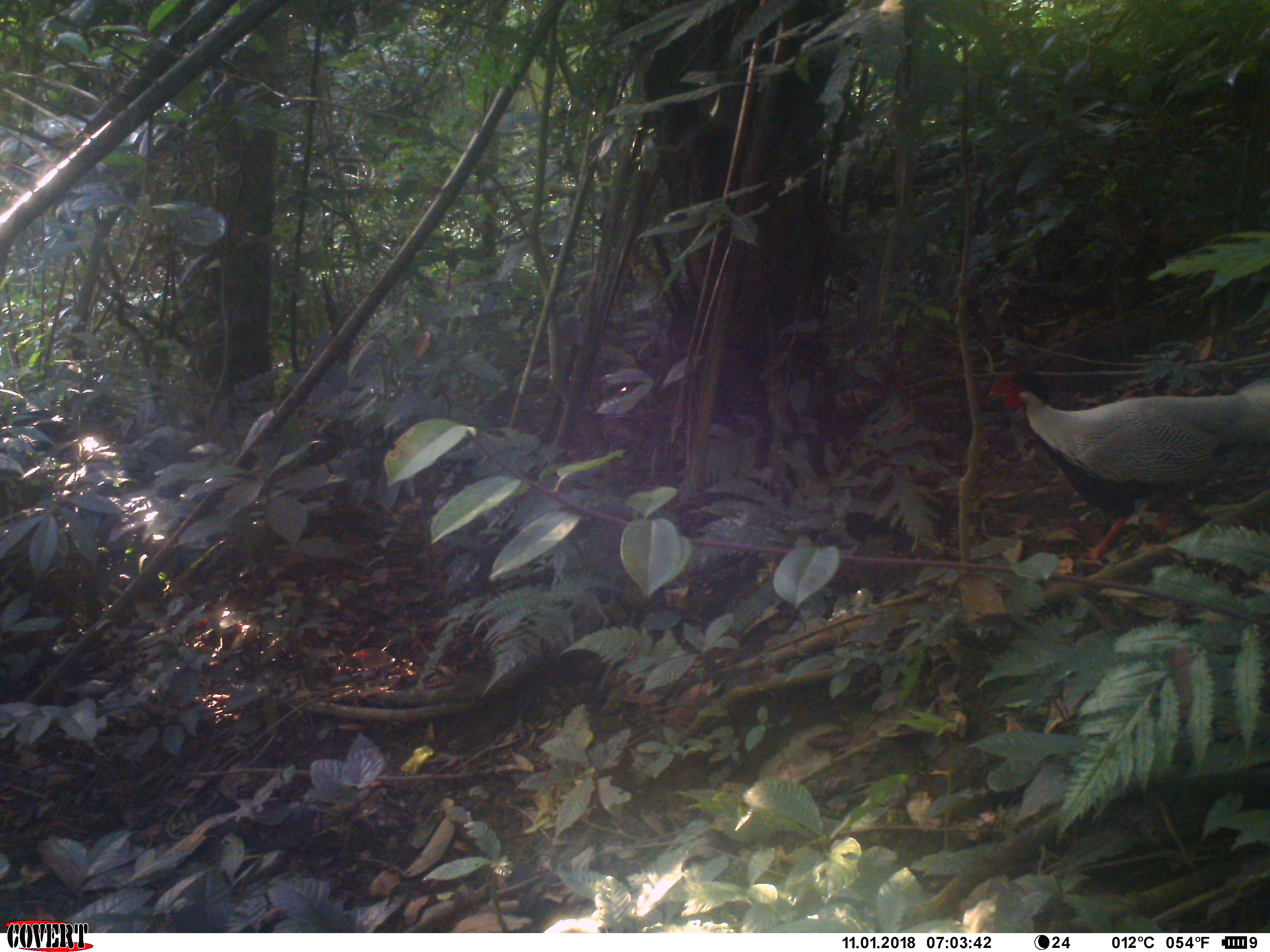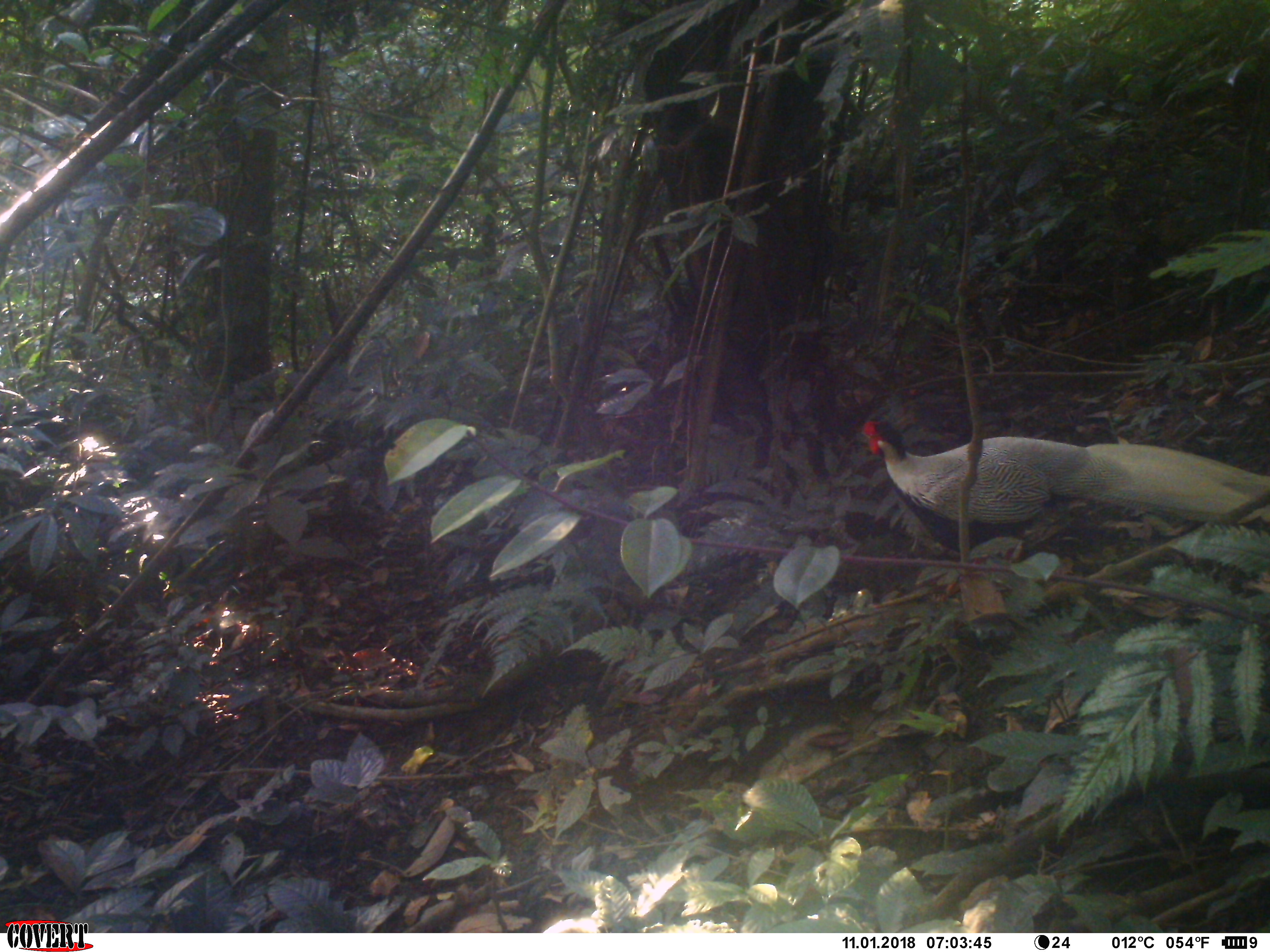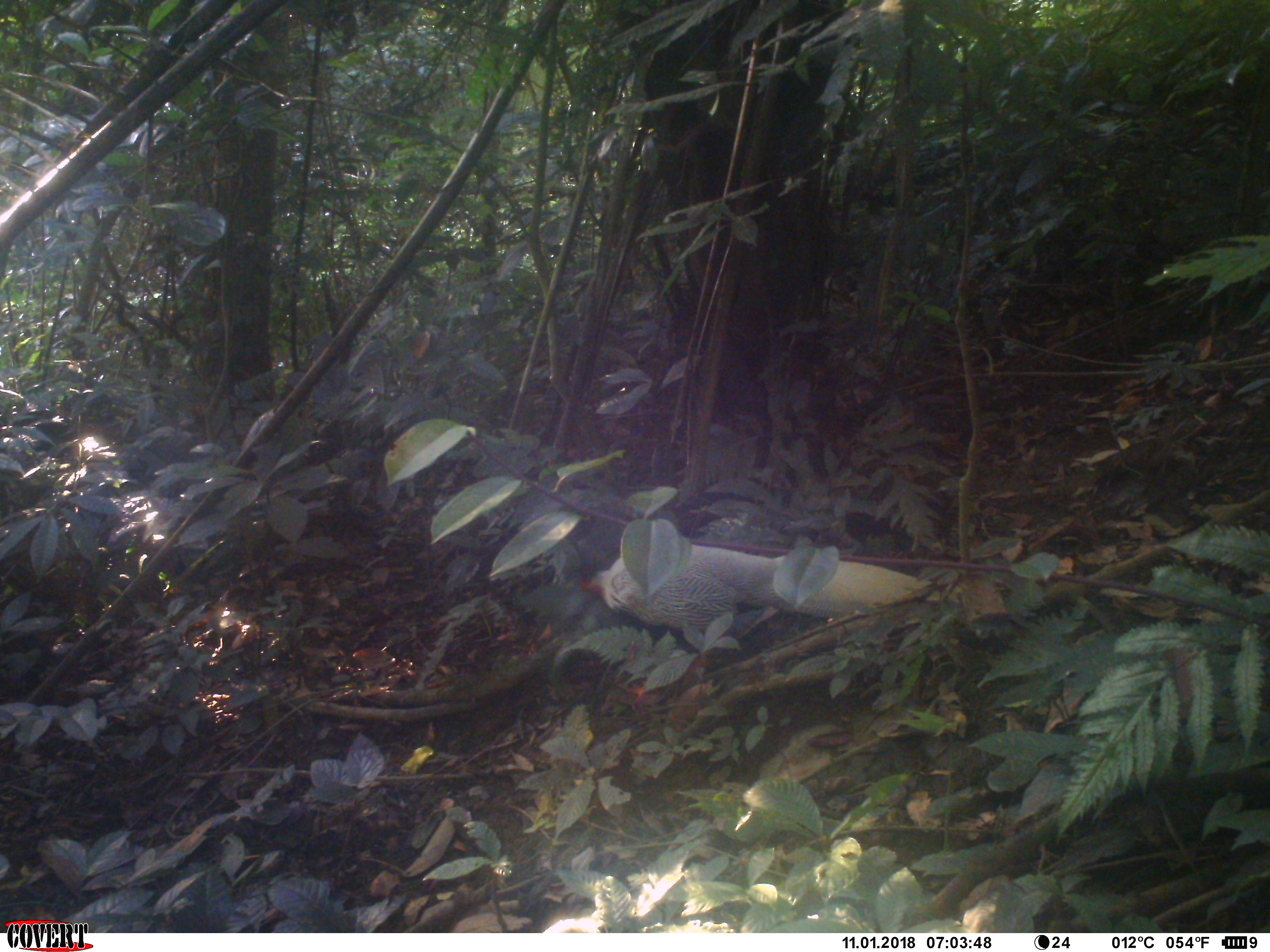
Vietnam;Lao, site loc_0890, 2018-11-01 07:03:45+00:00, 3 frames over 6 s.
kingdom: Animalia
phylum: Chordata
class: Aves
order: Galliformes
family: Phasianidae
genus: Lophura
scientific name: Lophura nycthemera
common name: silver pheasant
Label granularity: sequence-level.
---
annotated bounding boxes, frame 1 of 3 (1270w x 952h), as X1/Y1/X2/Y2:
silver pheasant: 981/371/1270/562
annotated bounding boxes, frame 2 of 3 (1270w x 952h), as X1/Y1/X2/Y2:
silver pheasant: 859/418/1270/601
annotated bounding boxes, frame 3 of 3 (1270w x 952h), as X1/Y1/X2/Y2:
silver pheasant: 576/531/934/709